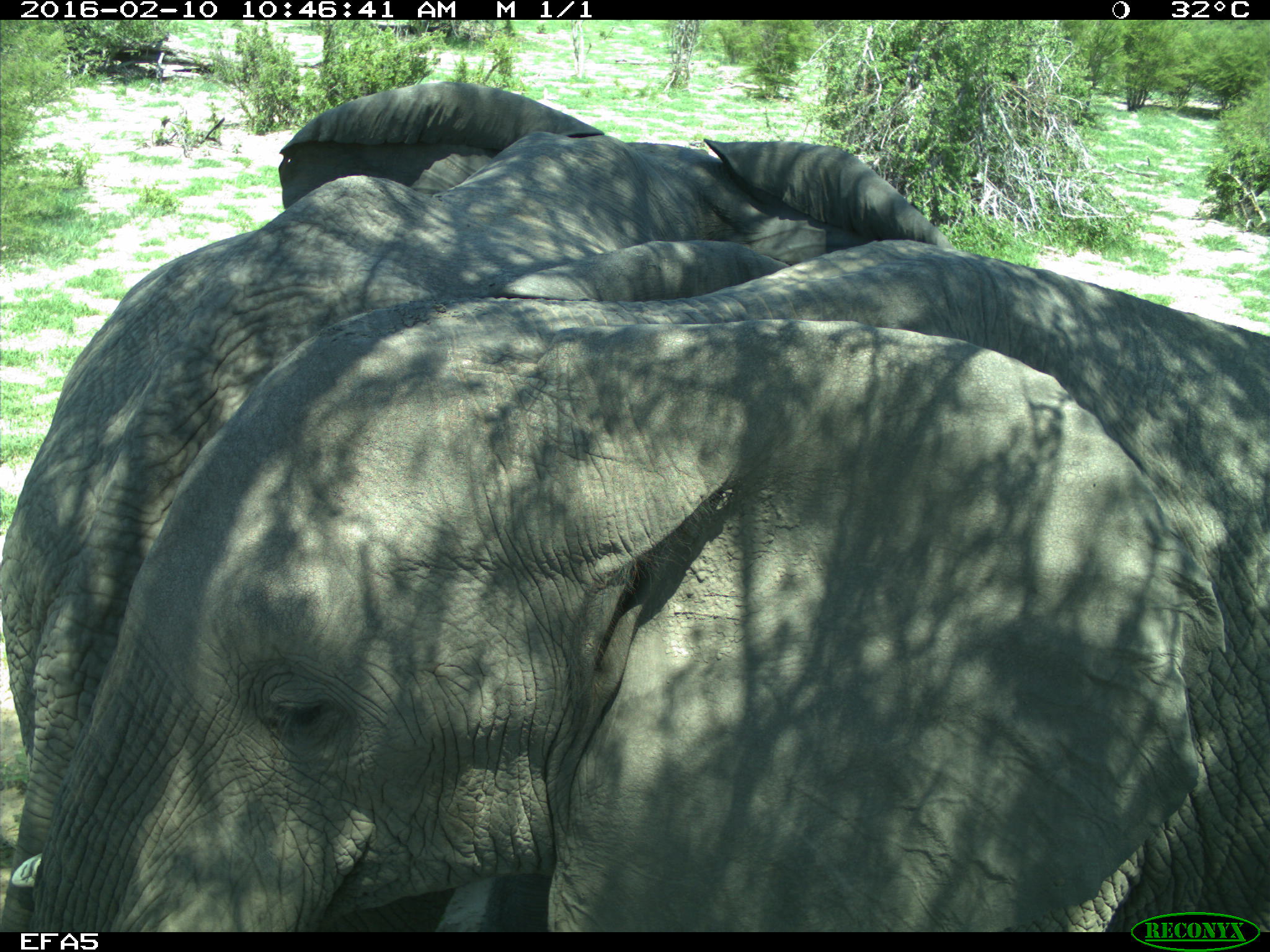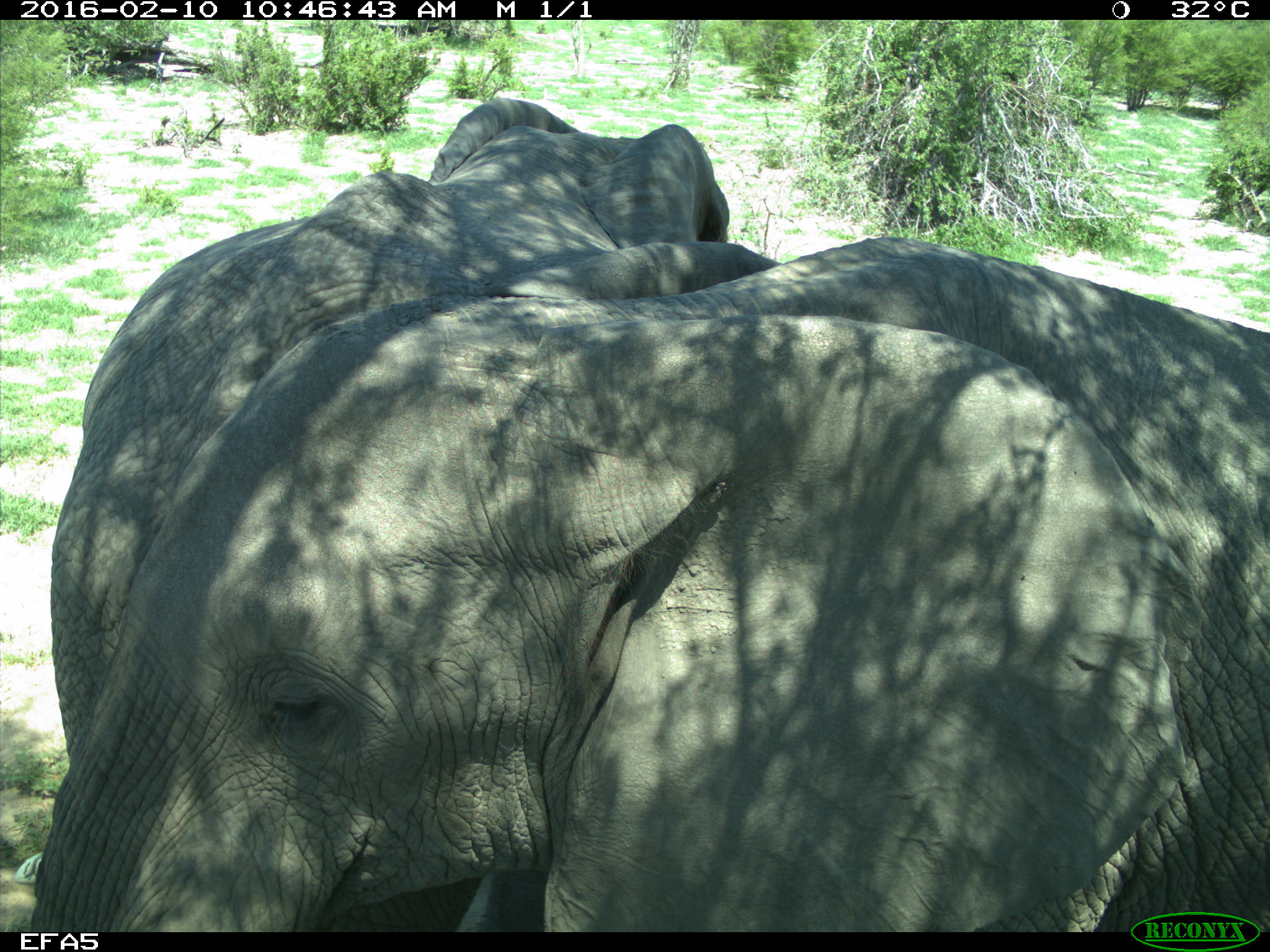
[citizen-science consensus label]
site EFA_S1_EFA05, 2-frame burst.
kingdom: Animalia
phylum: Chordata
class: Mammalia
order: Proboscidea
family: Elephantidae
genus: Loxodonta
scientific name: Loxodonta africana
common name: african bush elephant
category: elephant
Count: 2.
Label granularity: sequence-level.